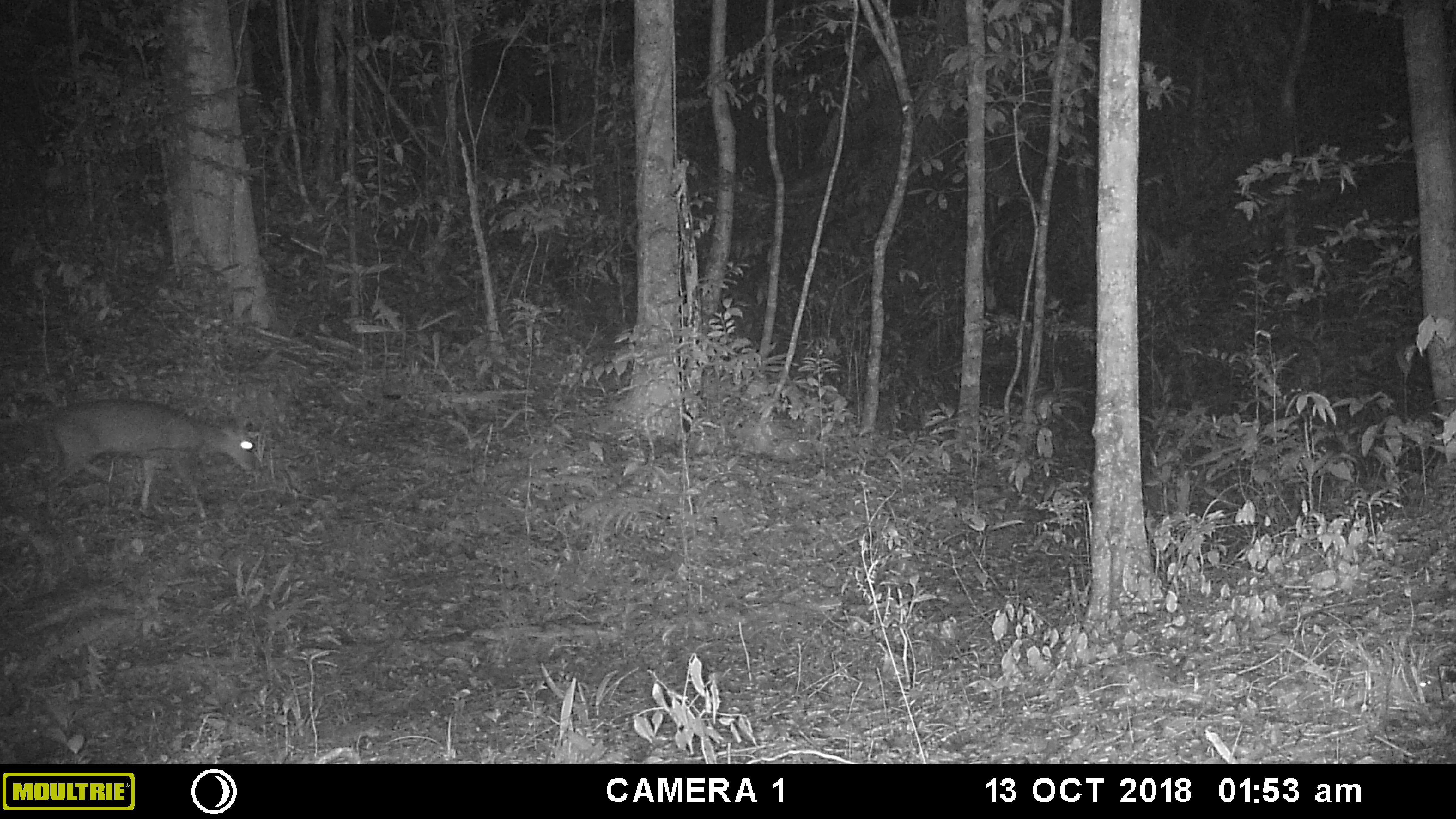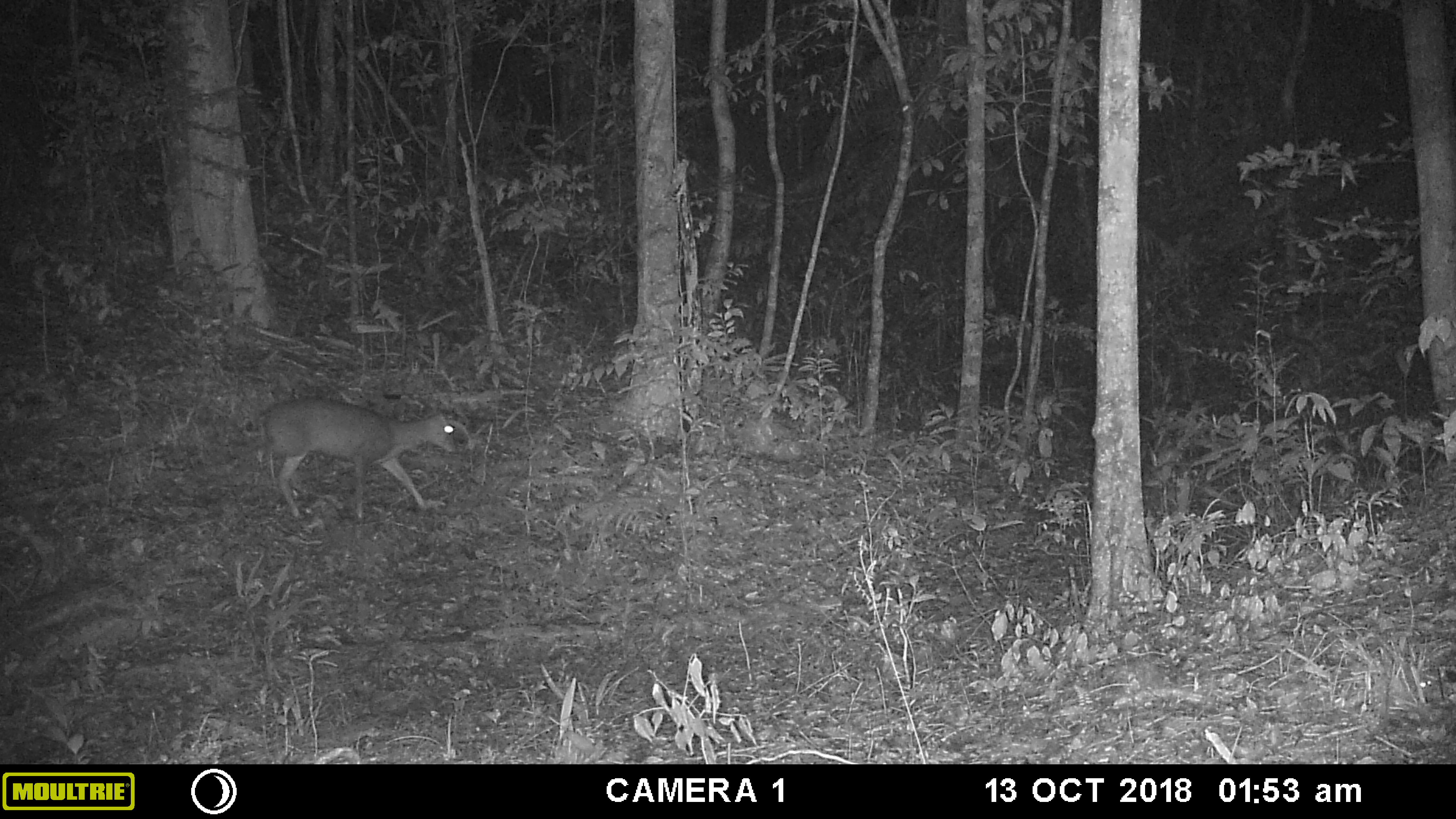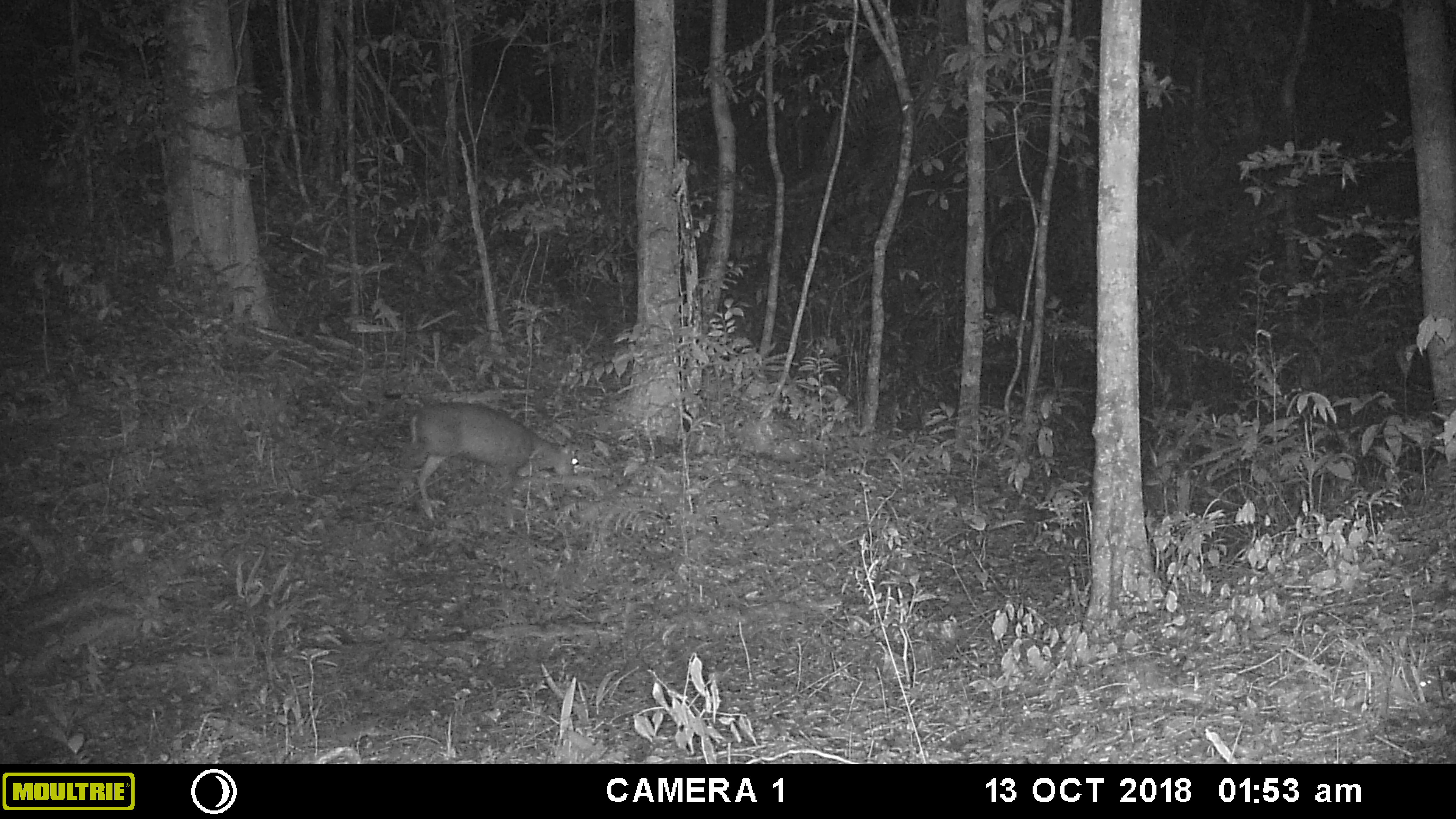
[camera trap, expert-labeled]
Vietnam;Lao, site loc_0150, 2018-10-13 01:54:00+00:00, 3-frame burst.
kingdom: Animalia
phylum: Chordata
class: Mammalia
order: Artiodactyla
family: Cervidae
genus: Muntiacus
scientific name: Muntiacus rooseveltorum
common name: roosevelt's muntjac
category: roosevelts muntjac group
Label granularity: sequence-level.